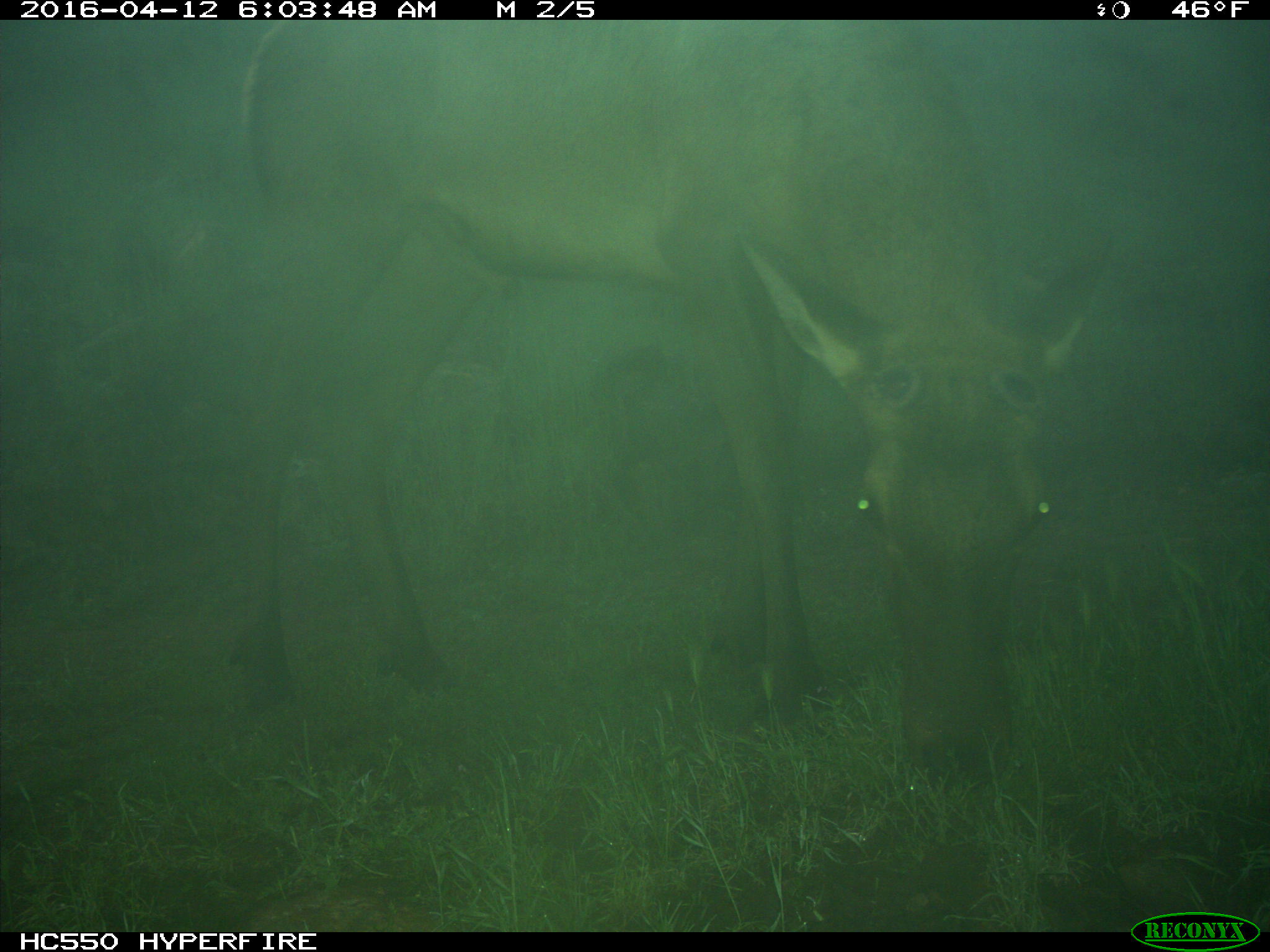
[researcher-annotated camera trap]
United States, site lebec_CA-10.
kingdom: Animalia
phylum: Chordata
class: Mammalia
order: Artiodactyla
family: Cervidae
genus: Cervus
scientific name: Cervus canadensis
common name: elk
Cervus canadensis (elk).